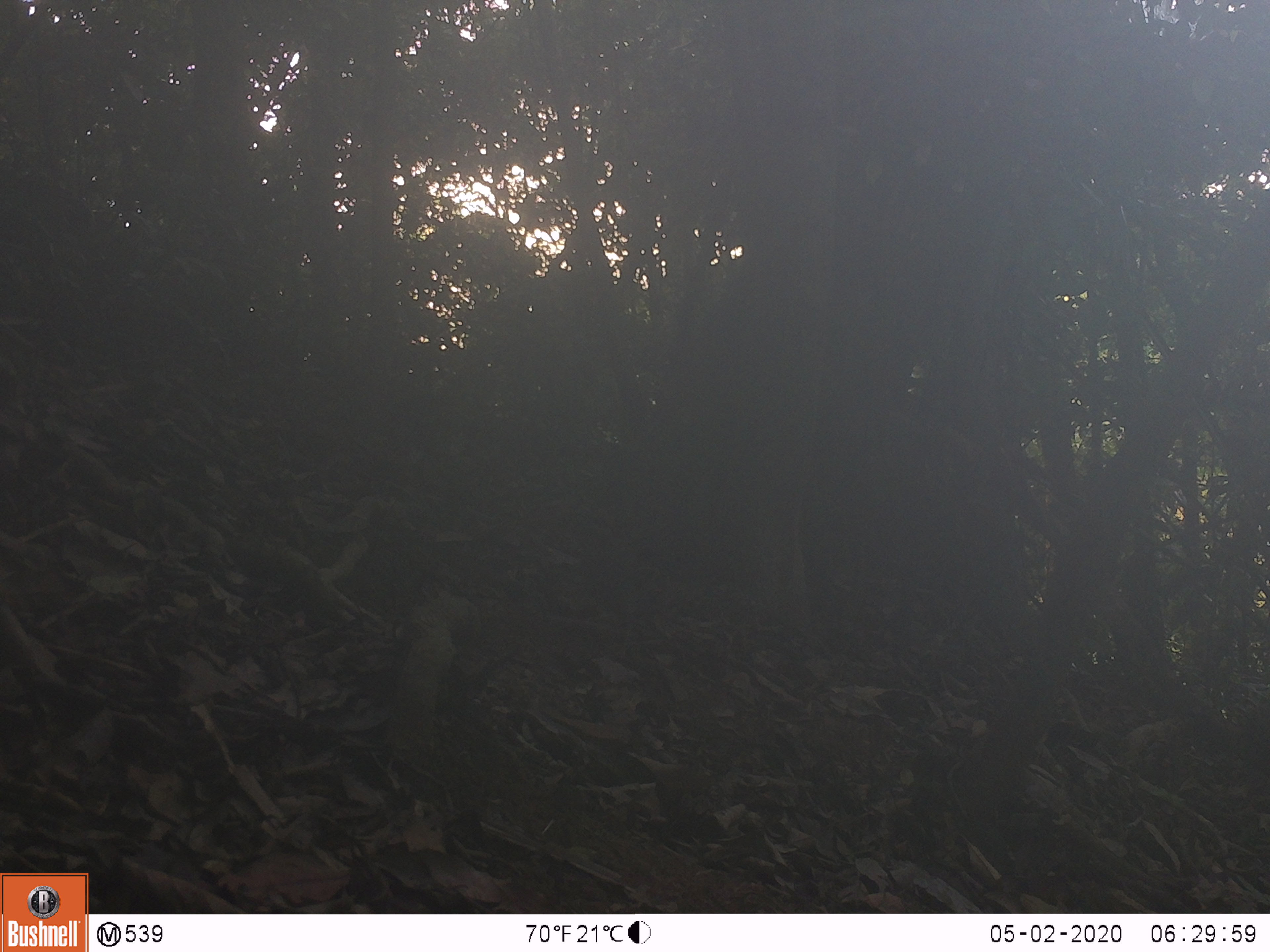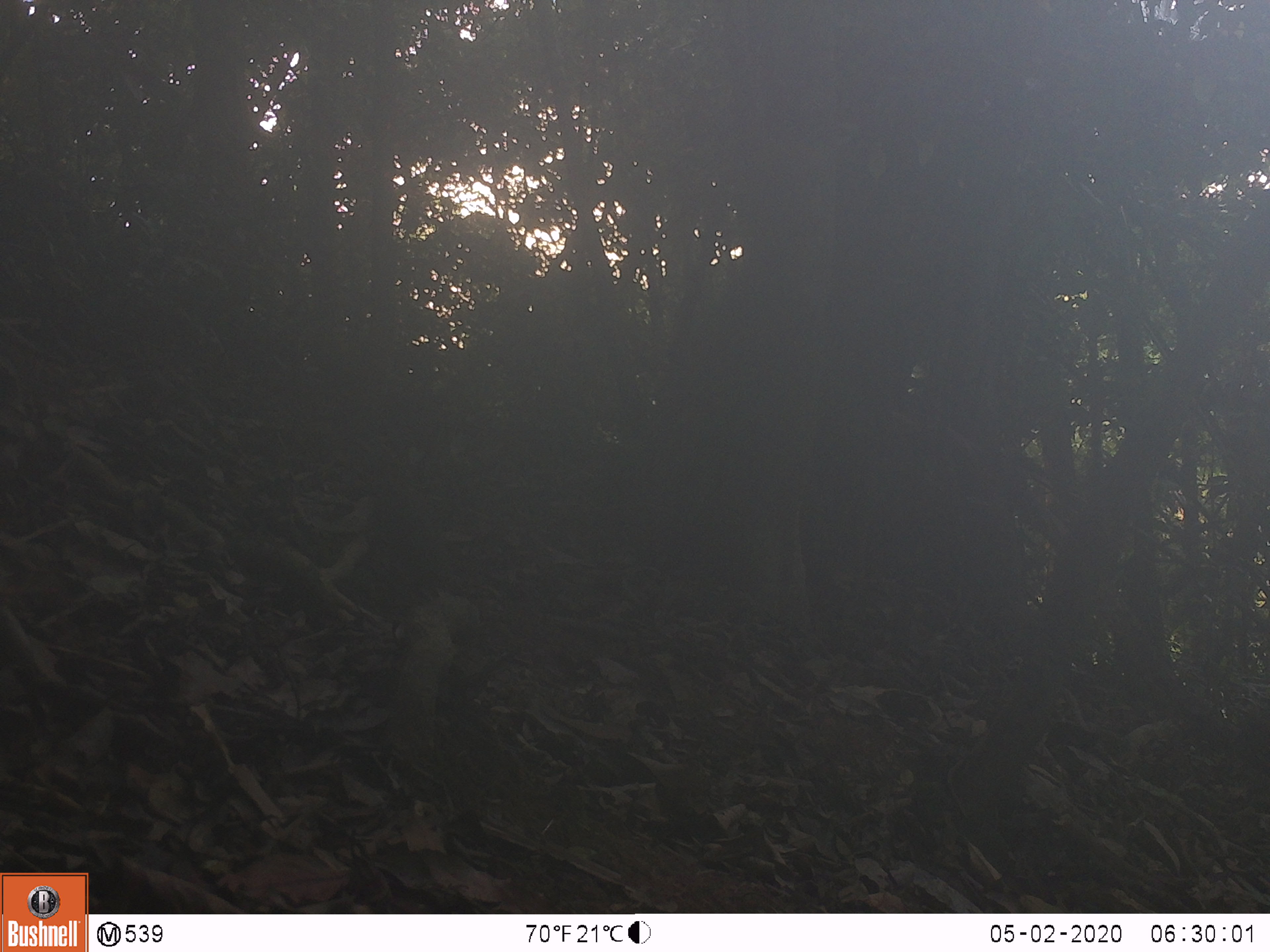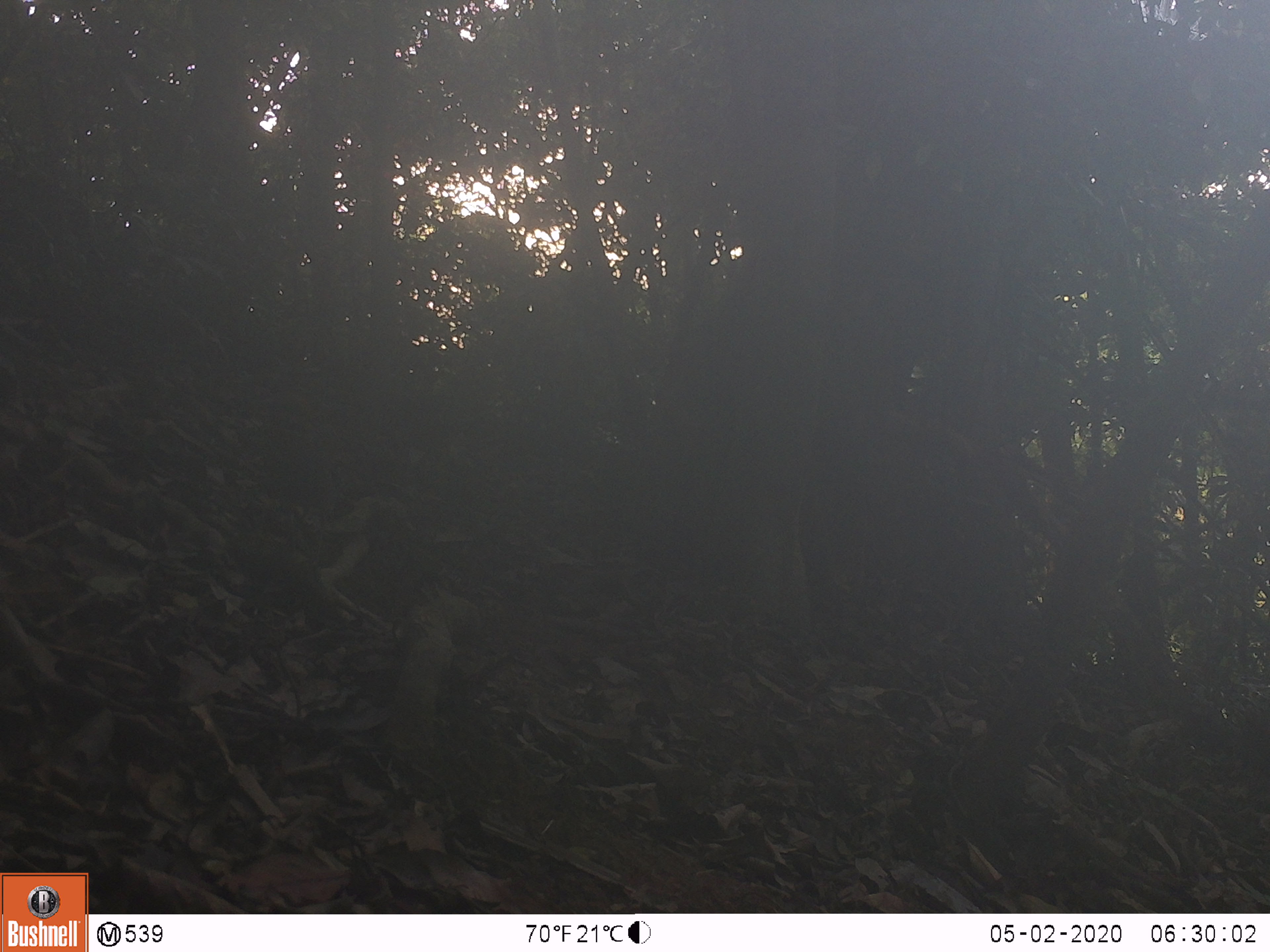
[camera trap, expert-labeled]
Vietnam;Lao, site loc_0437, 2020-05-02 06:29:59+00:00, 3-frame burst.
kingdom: Animalia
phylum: Chordata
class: Aves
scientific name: Aves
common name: bird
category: unidentified bird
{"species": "unidentified bird (bird) (Aves)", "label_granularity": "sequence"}